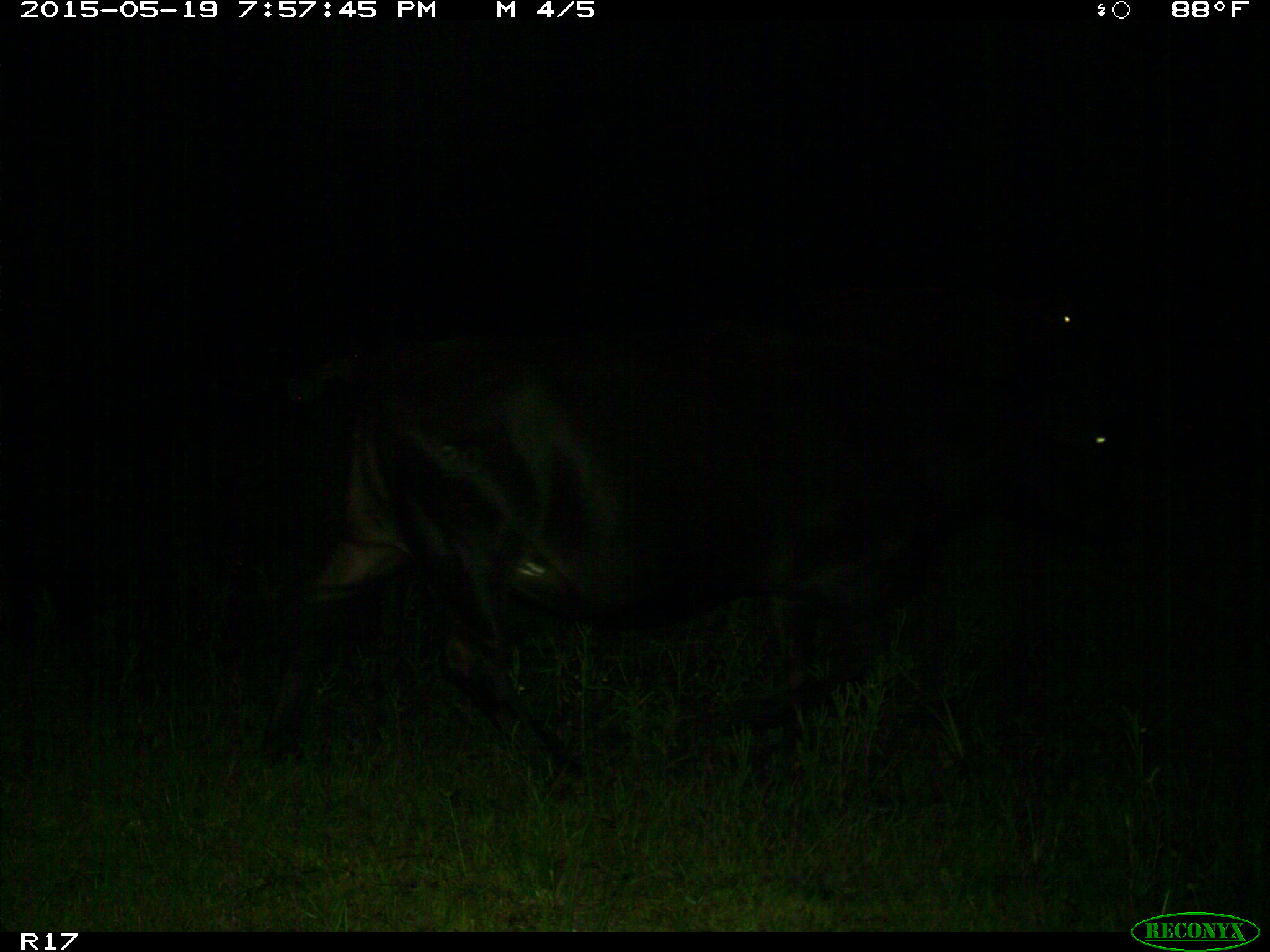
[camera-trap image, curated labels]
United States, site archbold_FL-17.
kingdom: Animalia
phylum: Chordata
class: Mammalia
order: Artiodactyla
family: Bovidae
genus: Bos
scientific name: Bos taurus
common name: domestic cow